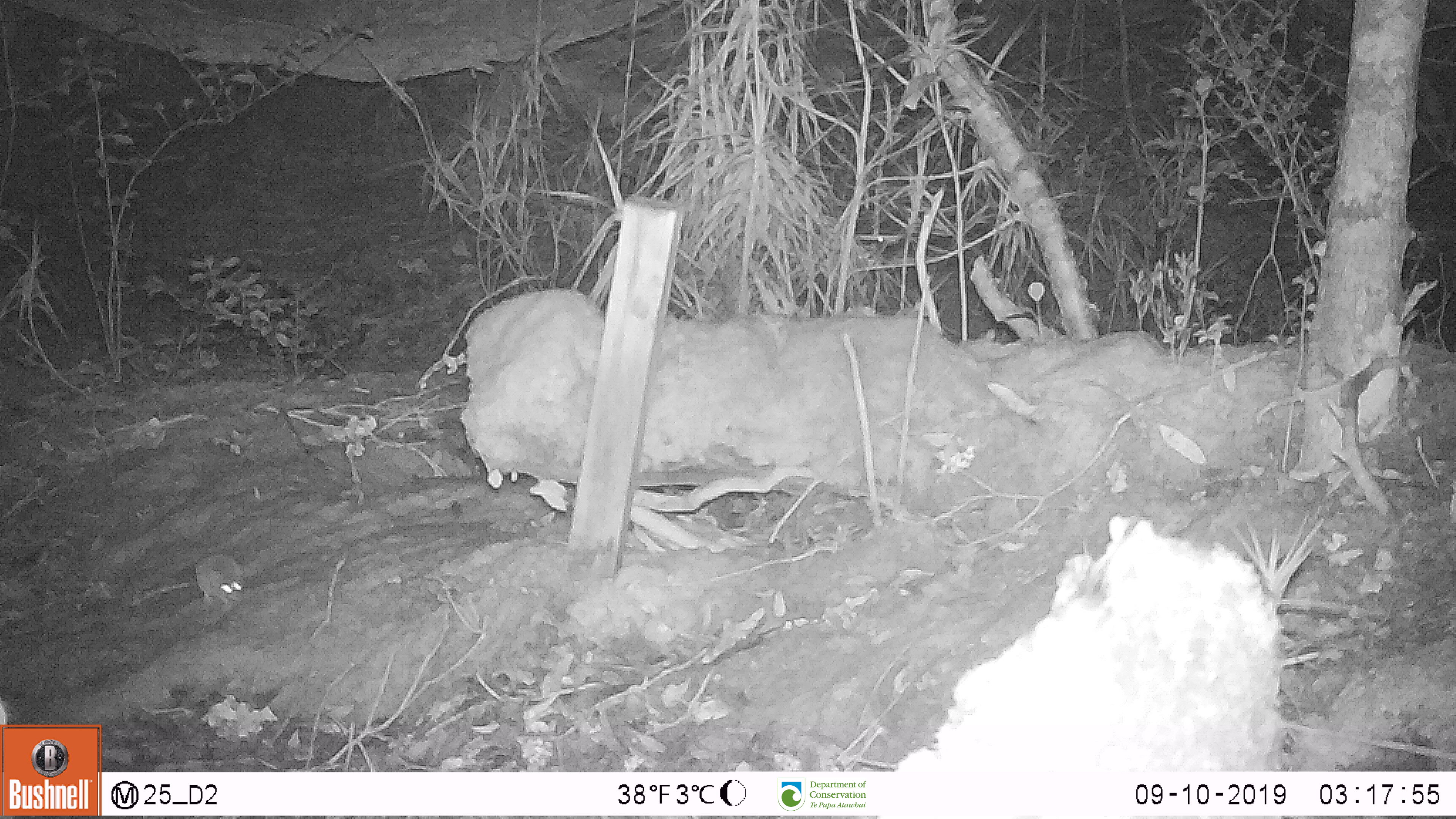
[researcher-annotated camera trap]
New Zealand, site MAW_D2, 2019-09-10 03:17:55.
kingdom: Animalia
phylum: Chordata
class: Mammalia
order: Rodentia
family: Muridae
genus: Mus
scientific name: Mus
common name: mouse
Mouse (Mus).